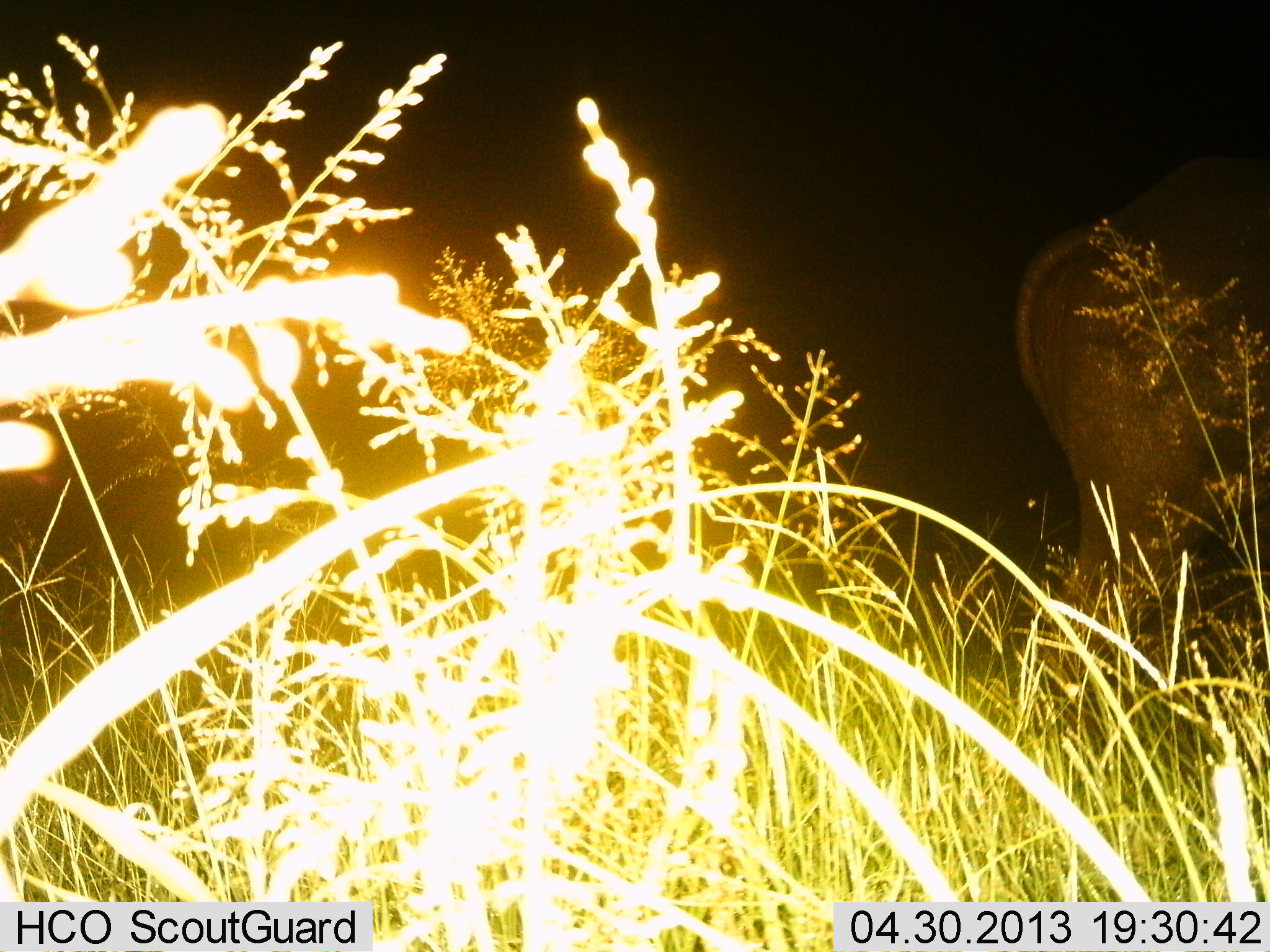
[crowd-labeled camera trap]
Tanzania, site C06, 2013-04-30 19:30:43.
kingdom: Animalia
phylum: Chordata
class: Mammalia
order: Proboscidea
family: Elephantidae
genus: Loxodonta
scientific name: Loxodonta africana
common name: african bush elephant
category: elephant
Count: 1.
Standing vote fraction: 50%.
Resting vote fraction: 0%.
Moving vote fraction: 50%.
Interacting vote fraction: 0%.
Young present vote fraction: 0%.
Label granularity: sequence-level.